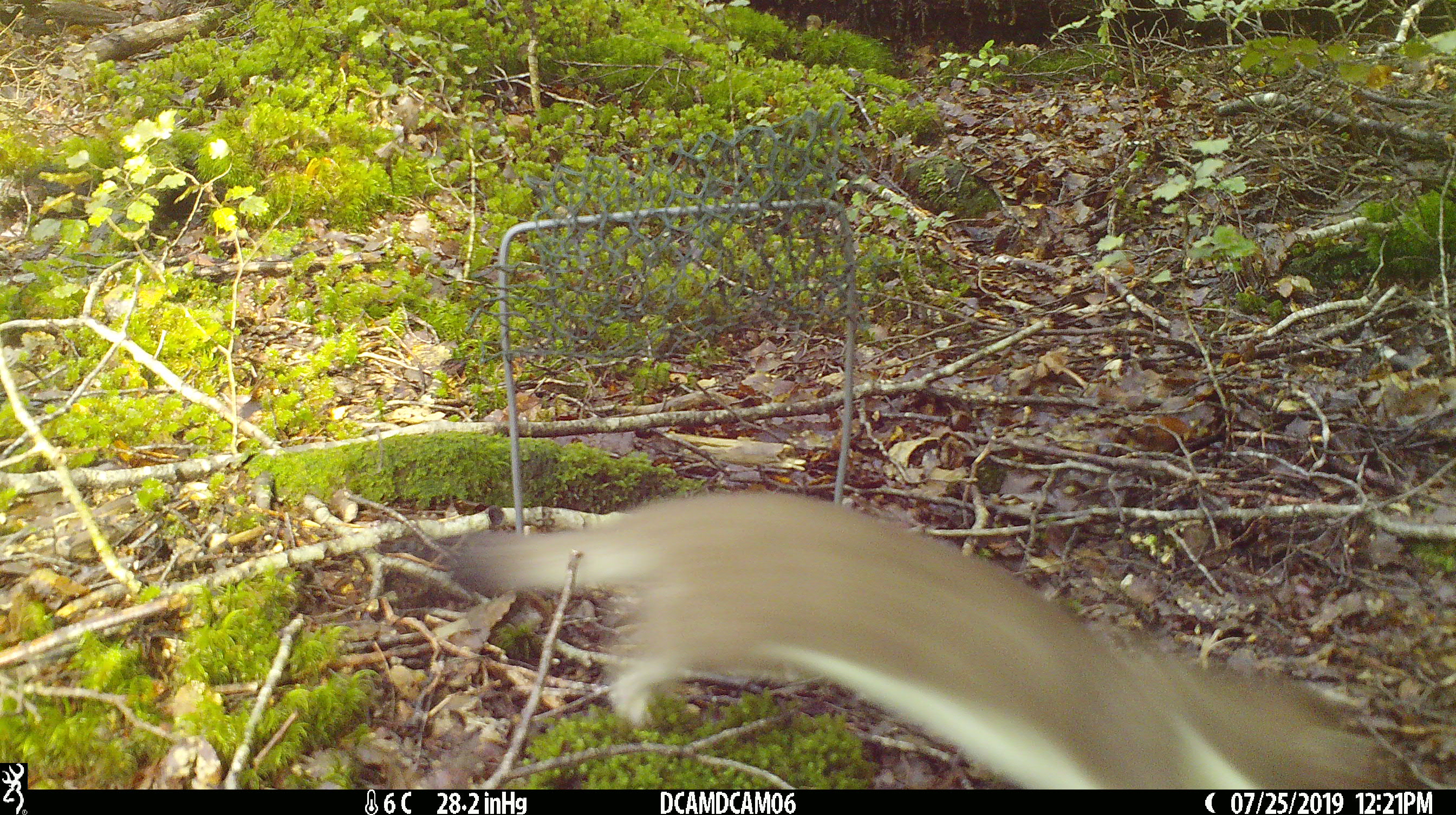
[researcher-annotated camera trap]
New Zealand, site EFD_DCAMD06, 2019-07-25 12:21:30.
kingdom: Animalia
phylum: Chordata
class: Mammalia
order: Carnivora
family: Mustelidae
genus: Mustela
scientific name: Mustela erminea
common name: stoat